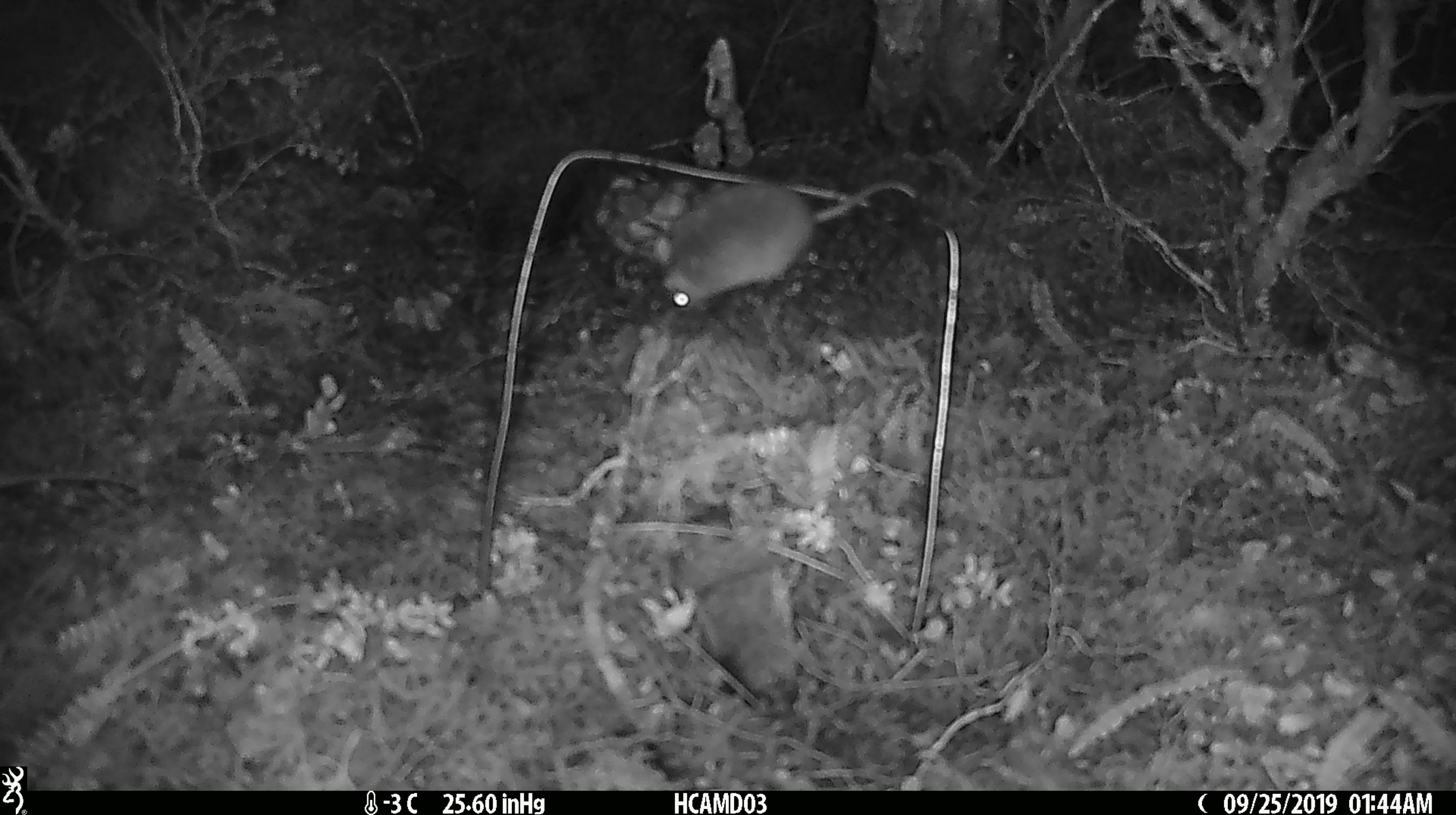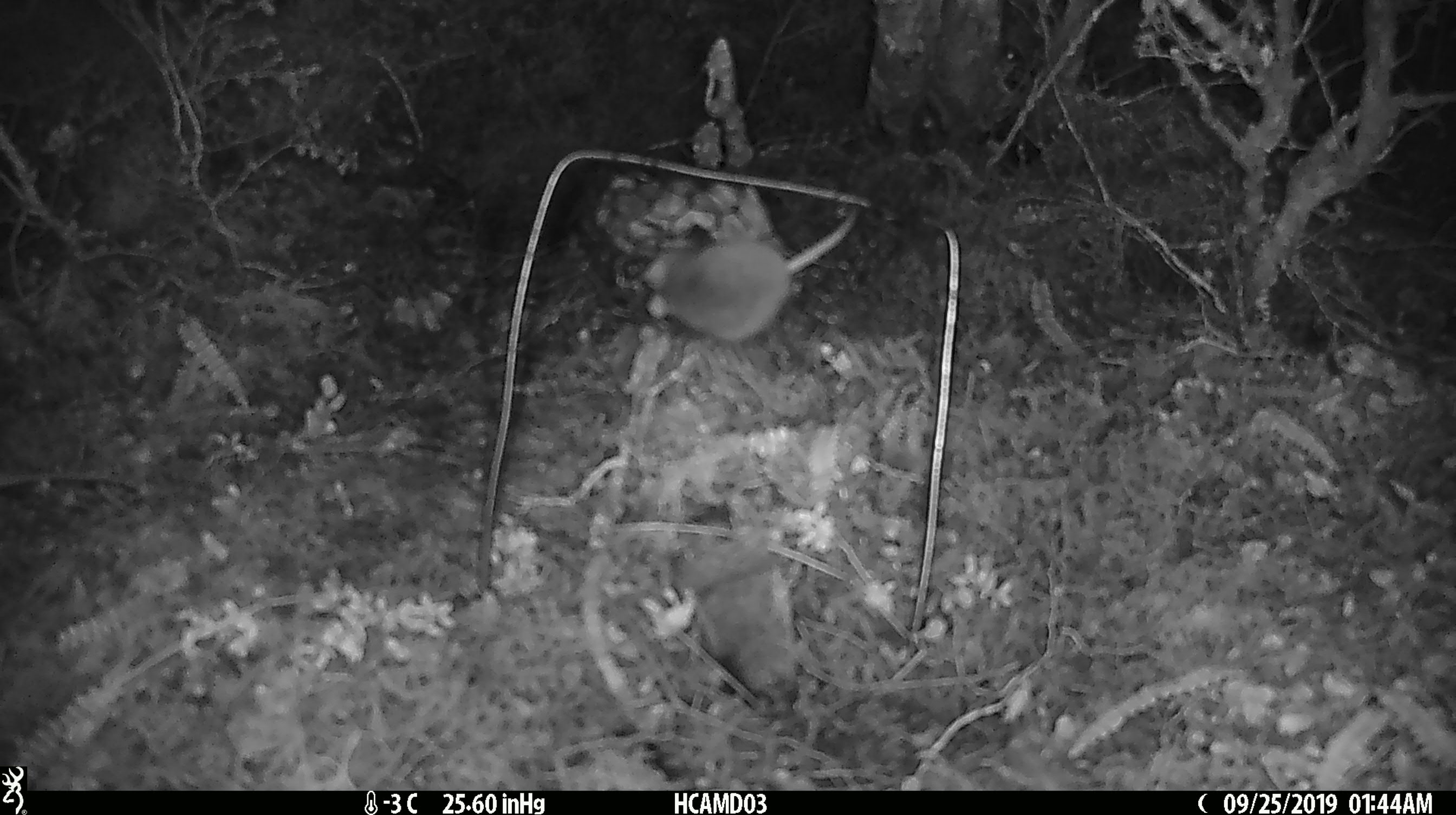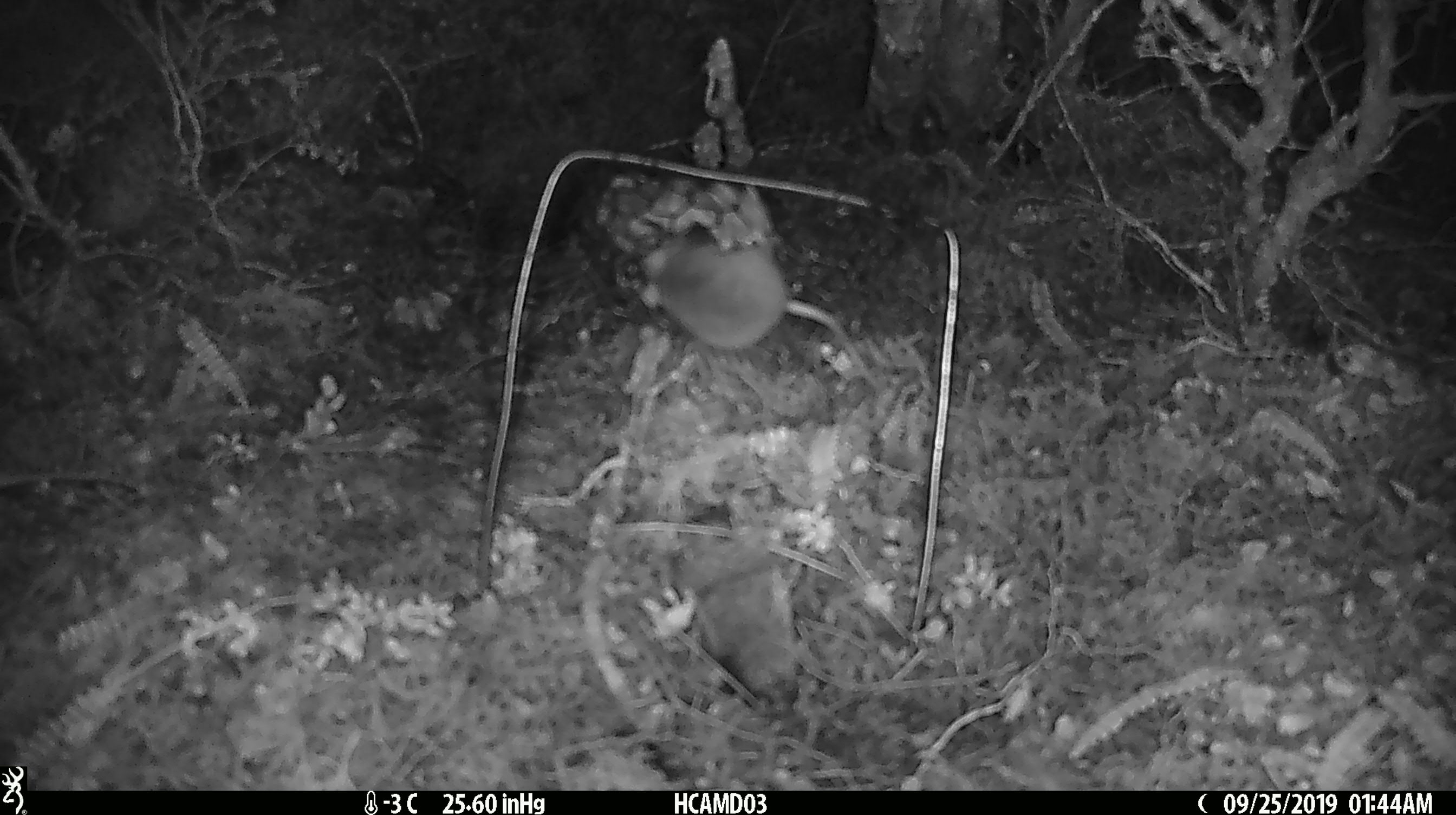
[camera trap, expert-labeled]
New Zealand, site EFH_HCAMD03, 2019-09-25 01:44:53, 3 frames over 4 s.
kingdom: Animalia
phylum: Chordata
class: Mammalia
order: Rodentia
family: Muridae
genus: Mus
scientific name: Mus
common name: mouse